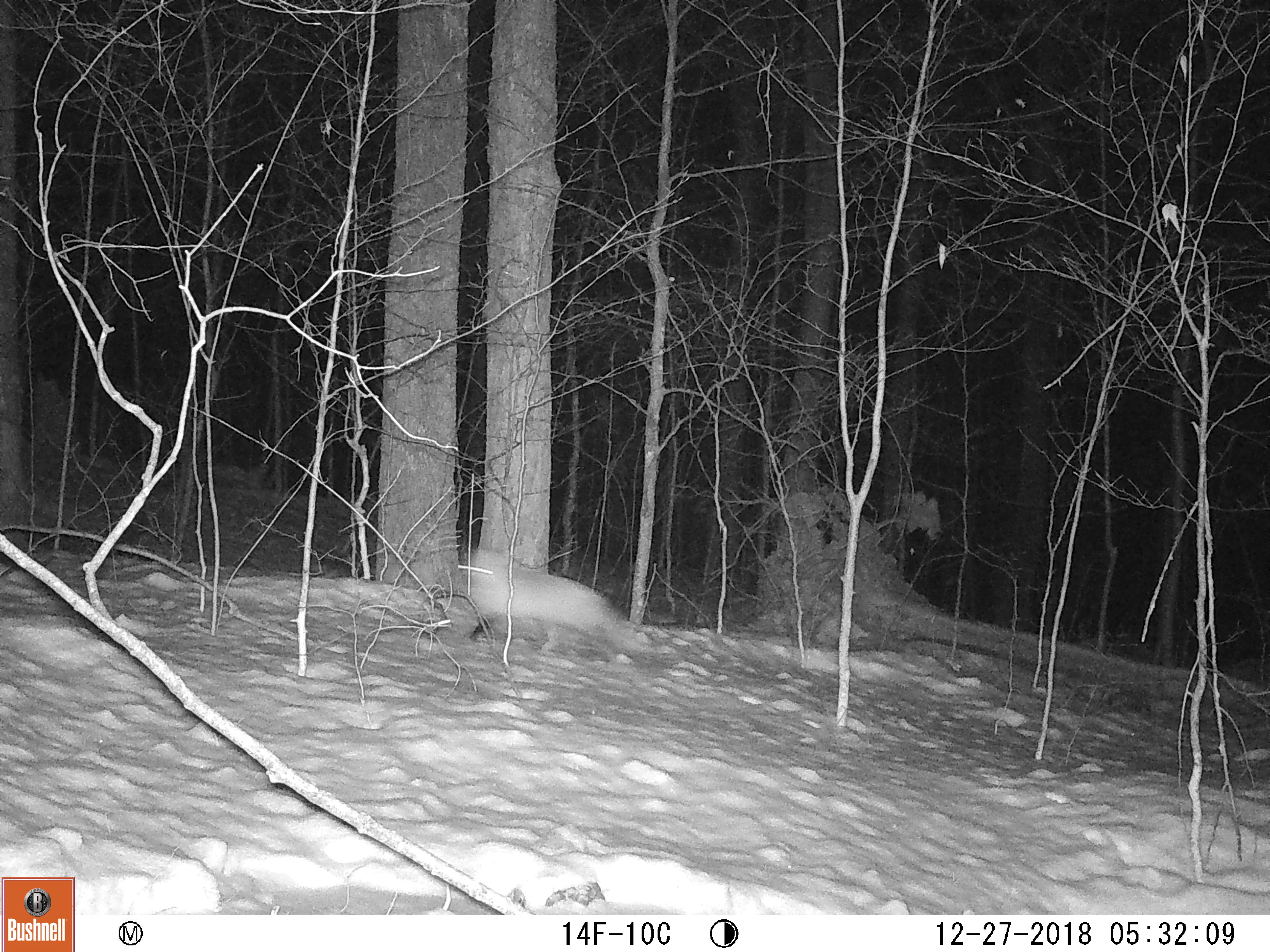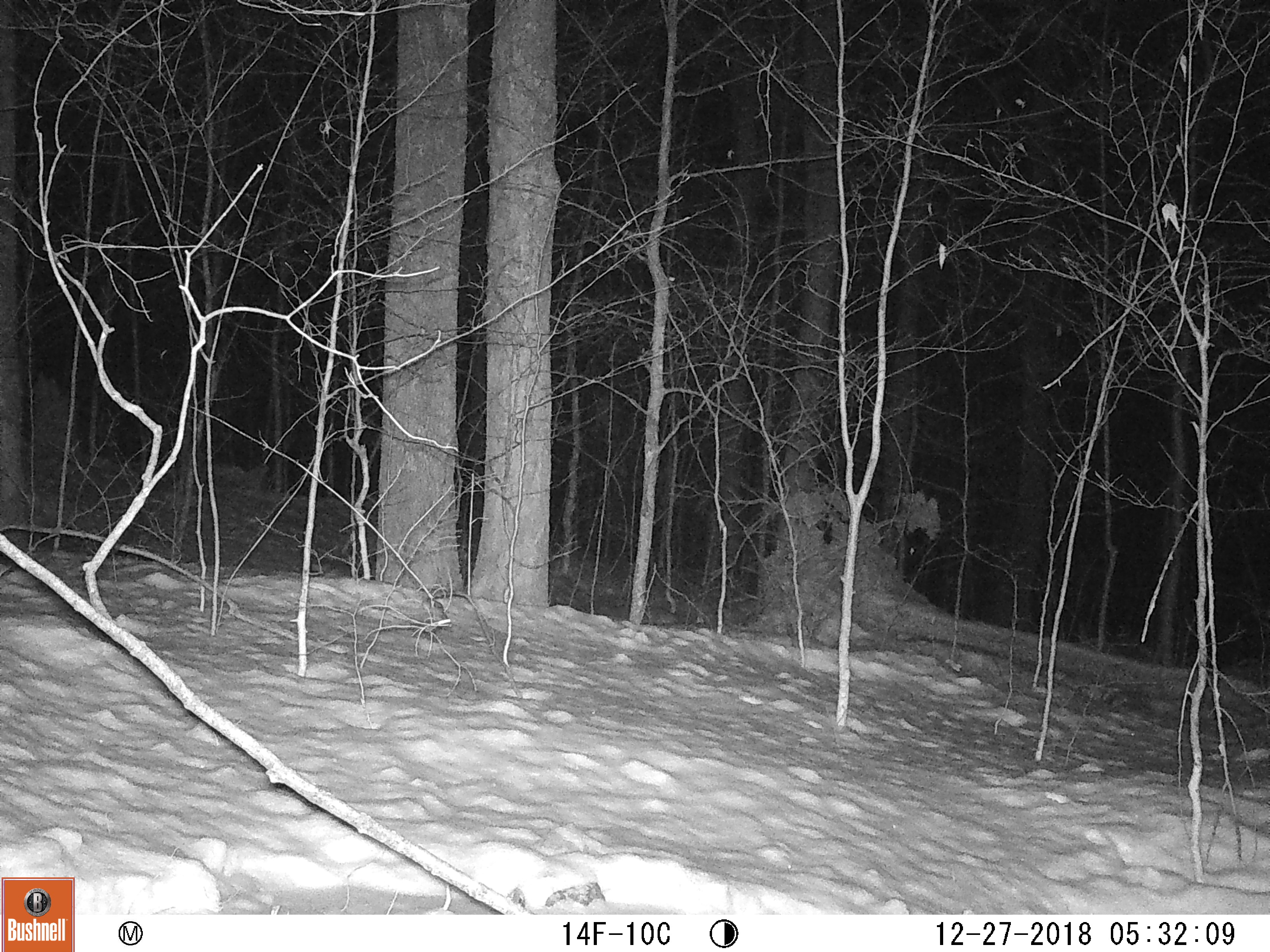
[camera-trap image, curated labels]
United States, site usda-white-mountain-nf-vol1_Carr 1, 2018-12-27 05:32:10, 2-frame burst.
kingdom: Animalia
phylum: Chordata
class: Mammalia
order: Carnivora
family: Canidae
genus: Vulpes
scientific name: Vulpes vulpes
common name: red fox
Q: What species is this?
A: Red fox (Vulpes vulpes).